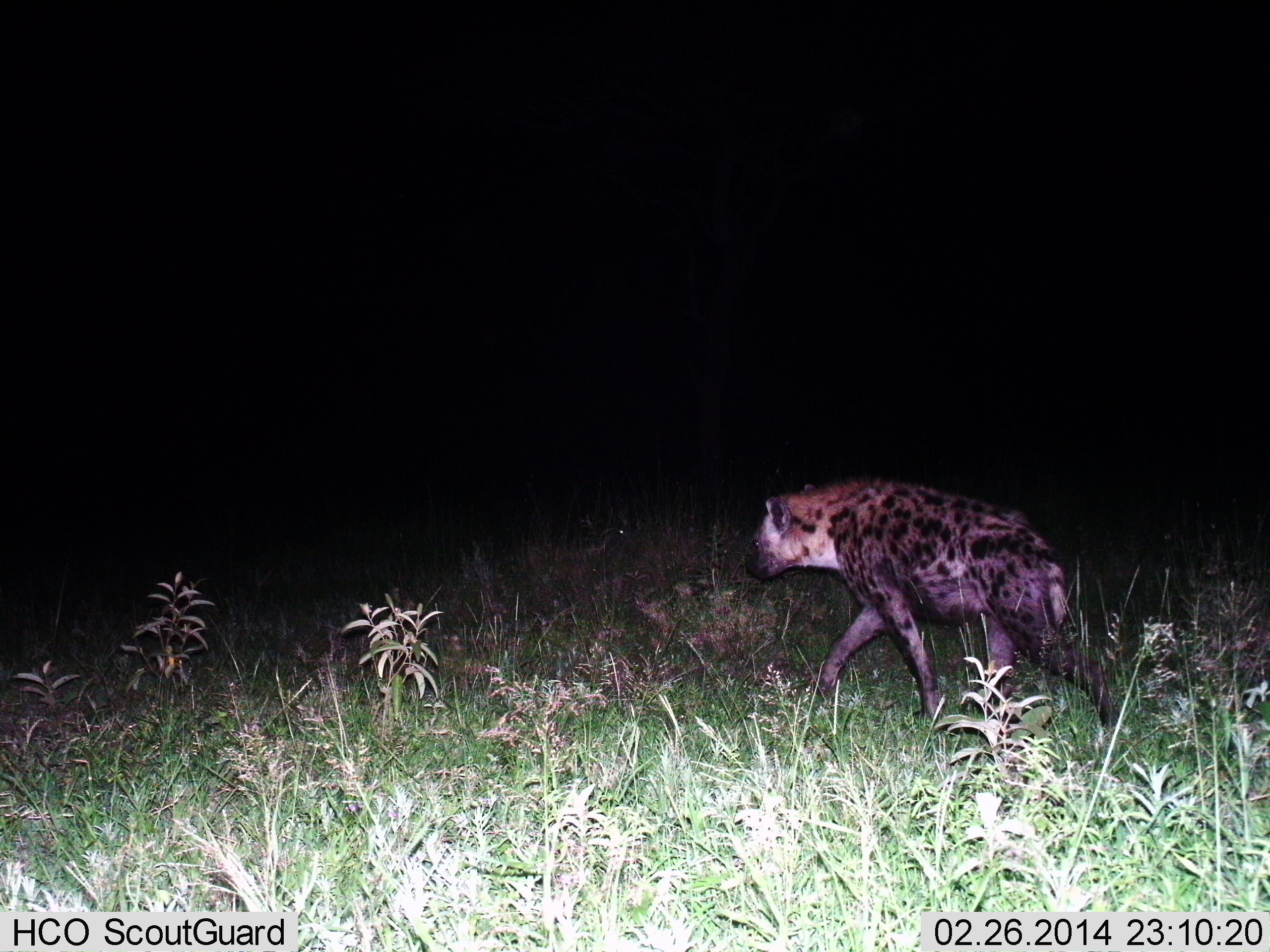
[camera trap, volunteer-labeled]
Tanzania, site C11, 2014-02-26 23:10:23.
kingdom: Animalia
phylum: Chordata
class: Mammalia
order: Carnivora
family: Hyaenidae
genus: Crocuta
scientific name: Crocuta crocuta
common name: spotted hyena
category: hyenaspotted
Hyenaspotted (spotted hyena) (Crocuta crocuta), count 1. Behavior (volunteer vote fractions): standing 0%, resting 0%, moving 100%, interacting 0%. Young present (vote fraction): 0%. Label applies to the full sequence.